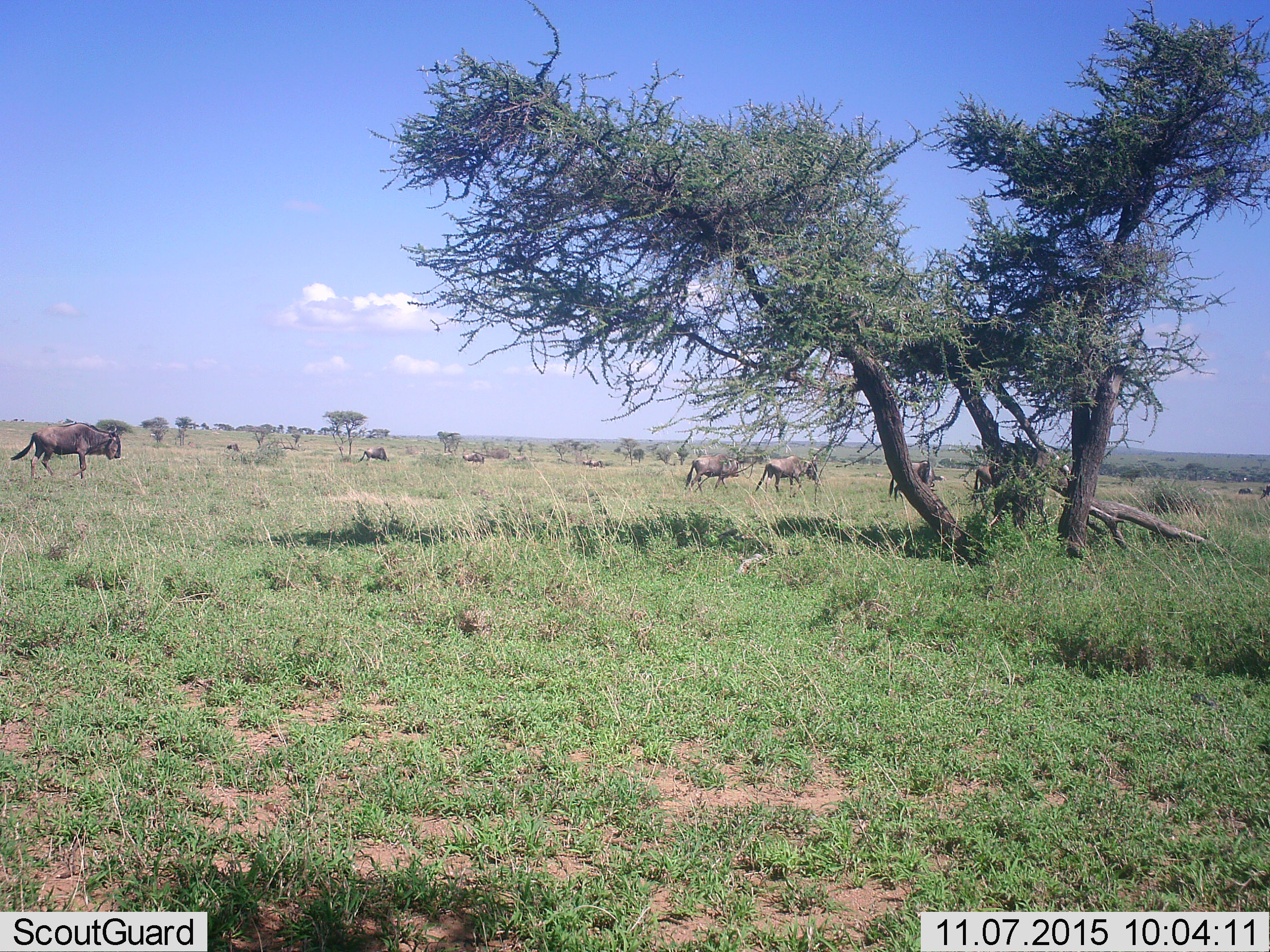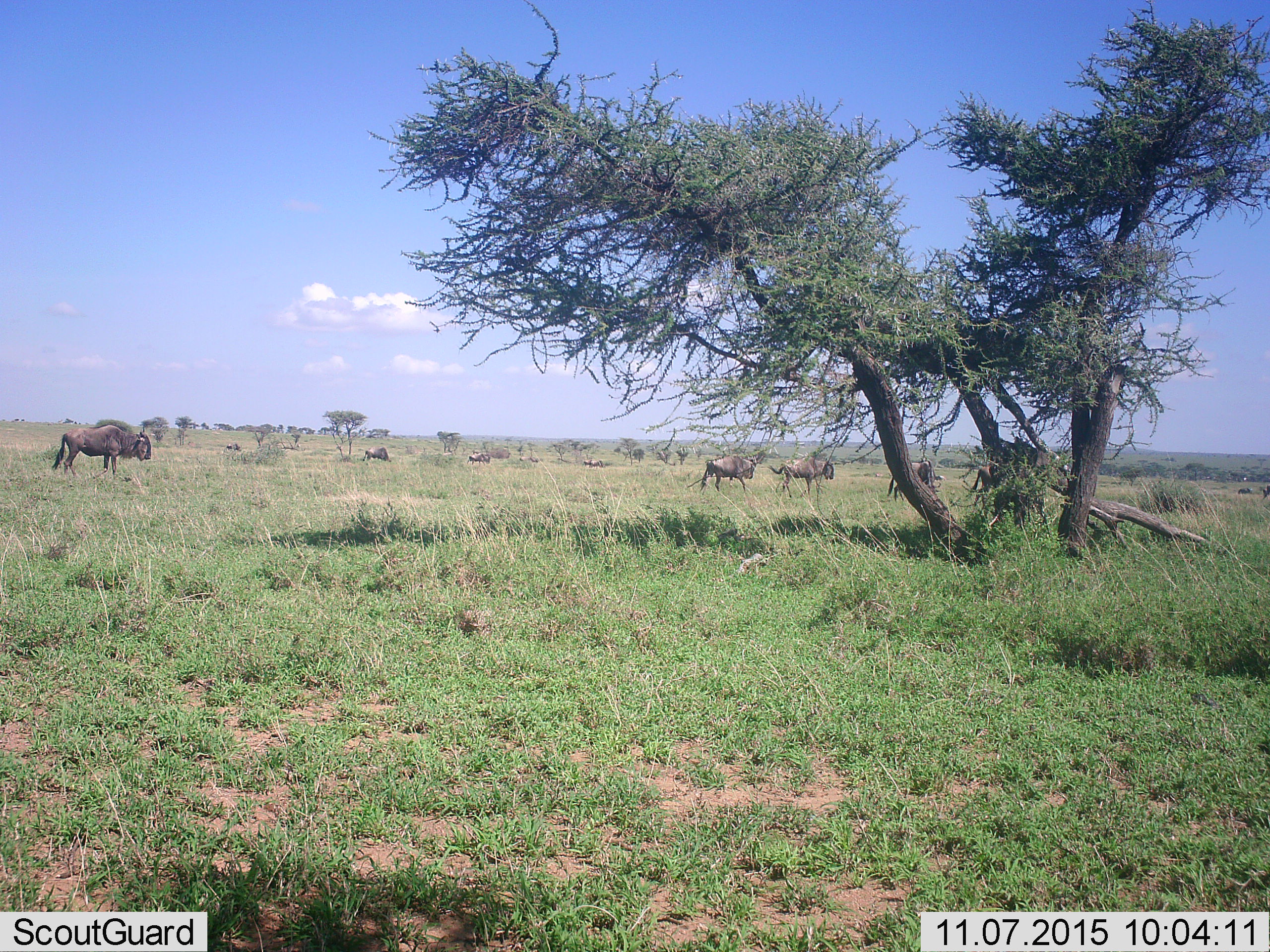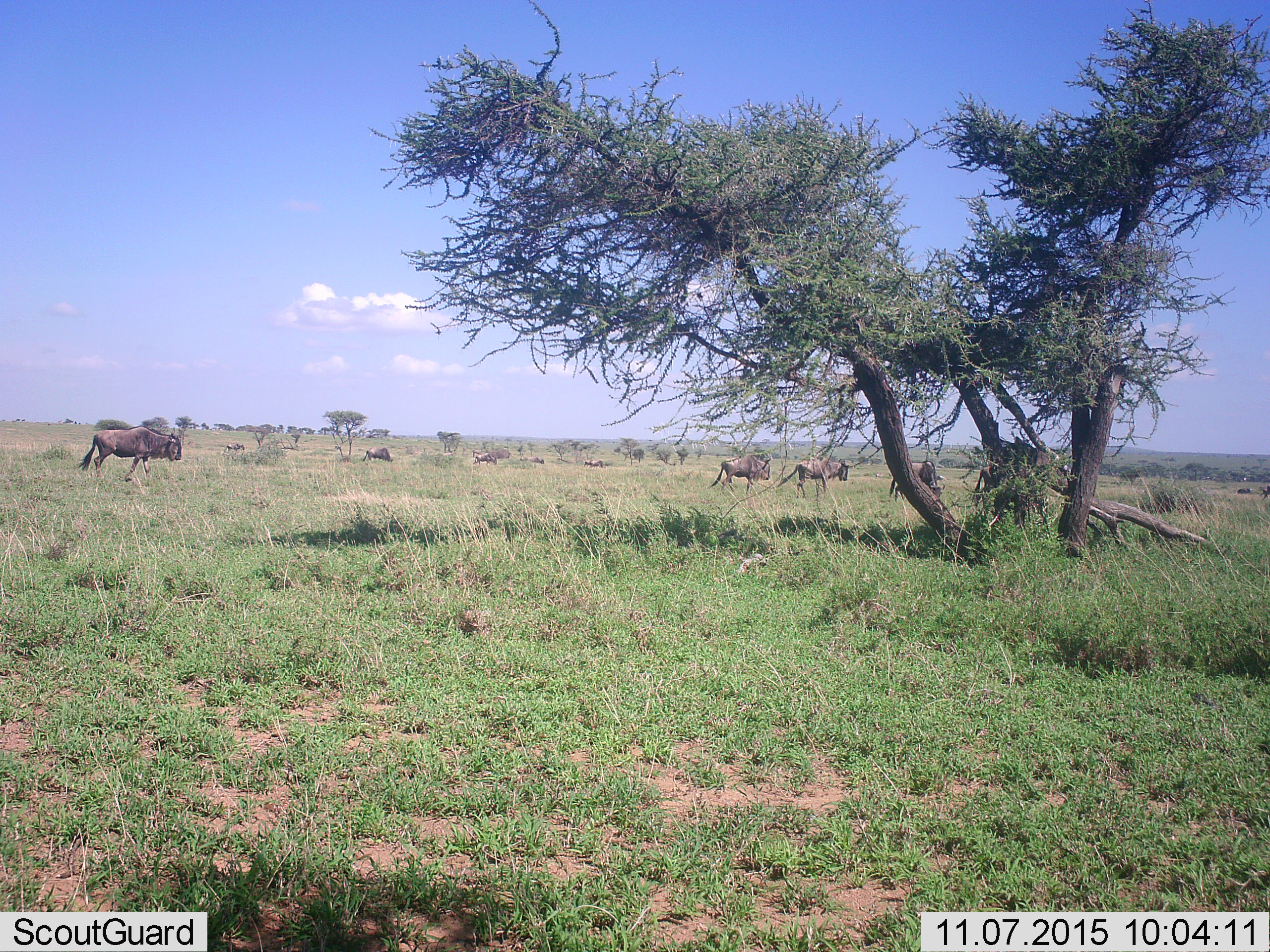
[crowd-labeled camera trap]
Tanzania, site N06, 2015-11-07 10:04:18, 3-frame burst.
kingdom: Animalia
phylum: Chordata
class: Mammalia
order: Artiodactyla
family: Bovidae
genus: Connochaetes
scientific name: Connochaetes taurinus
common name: blue wildebeest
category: wildebeest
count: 11-50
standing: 29%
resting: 14%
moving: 86%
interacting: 14%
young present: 0%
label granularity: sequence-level